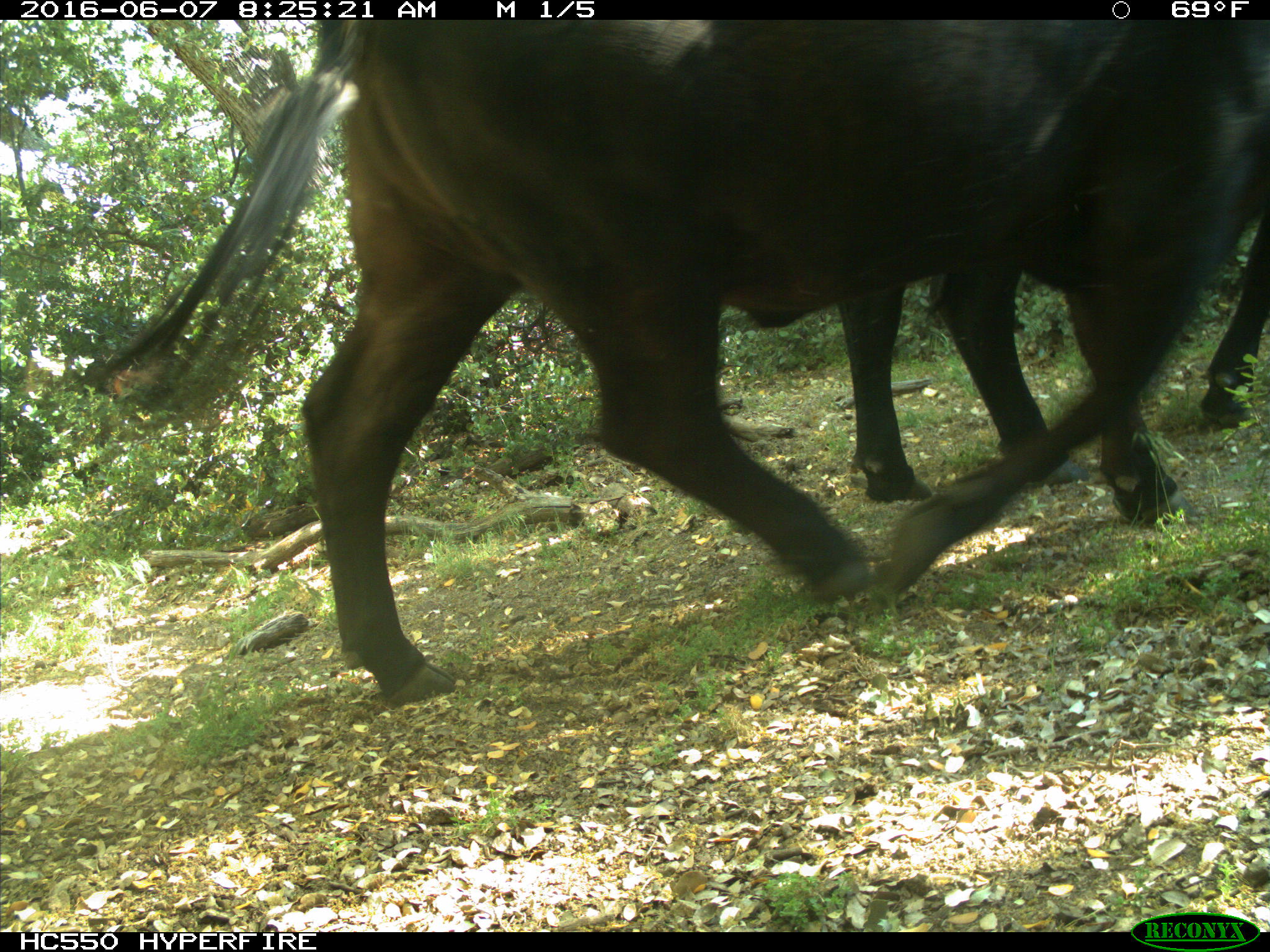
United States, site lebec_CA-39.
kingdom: Animalia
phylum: Chordata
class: Mammalia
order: Artiodactyla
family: Bovidae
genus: Bos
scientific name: Bos taurus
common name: domestic cow